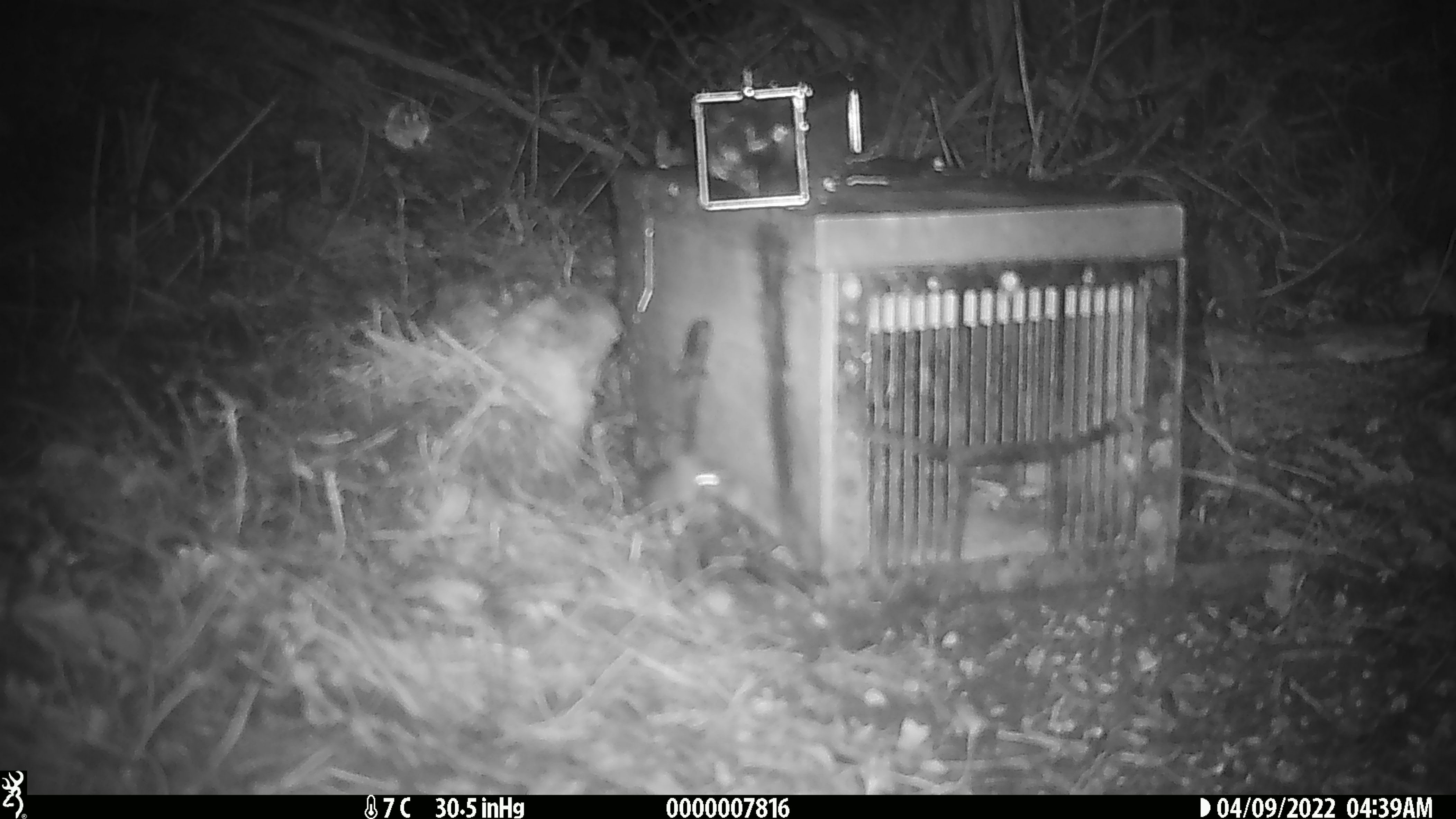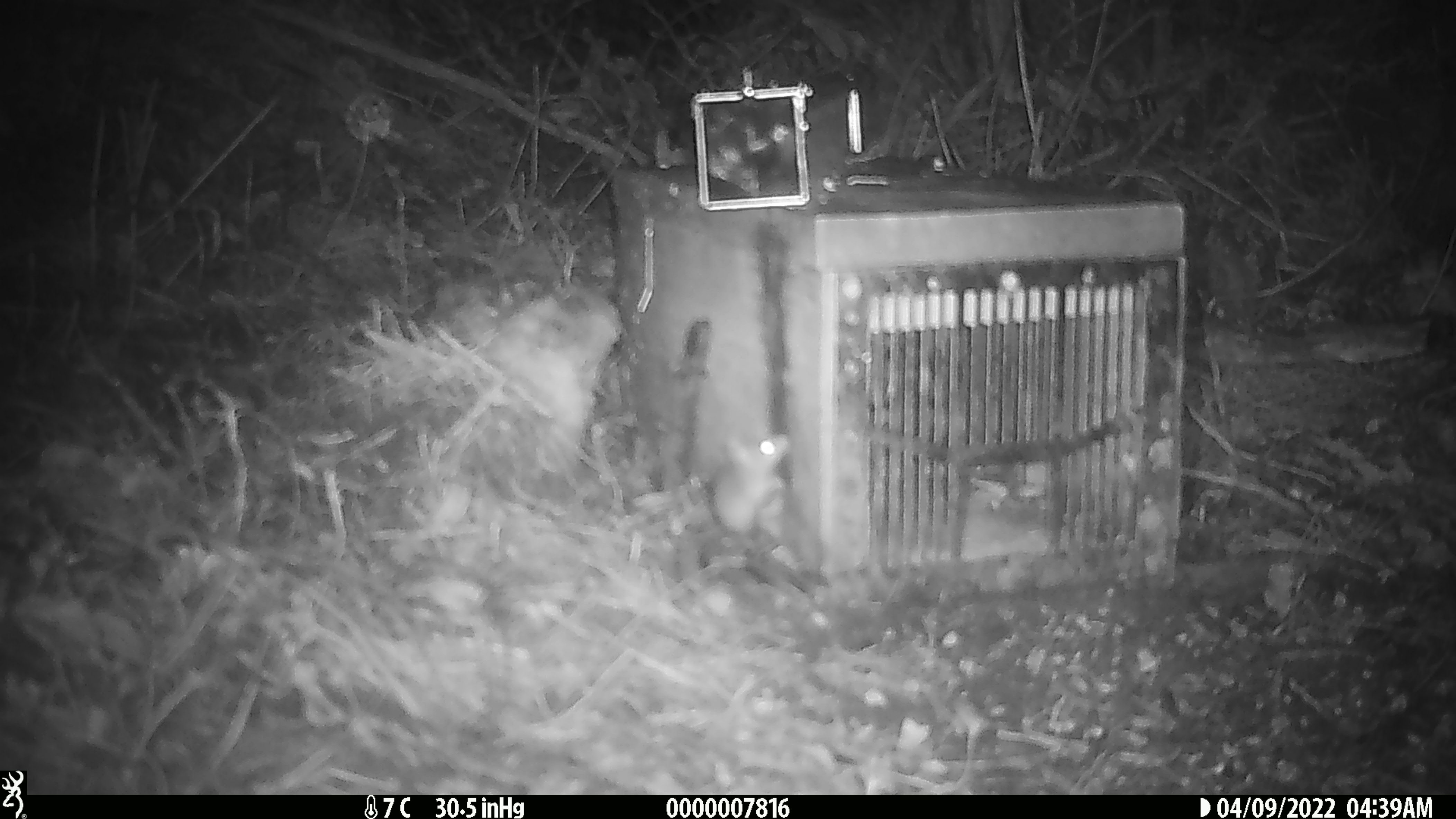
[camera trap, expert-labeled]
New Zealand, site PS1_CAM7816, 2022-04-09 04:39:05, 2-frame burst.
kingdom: Animalia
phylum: Chordata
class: Mammalia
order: Rodentia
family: Muridae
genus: Mus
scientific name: Mus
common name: mouse